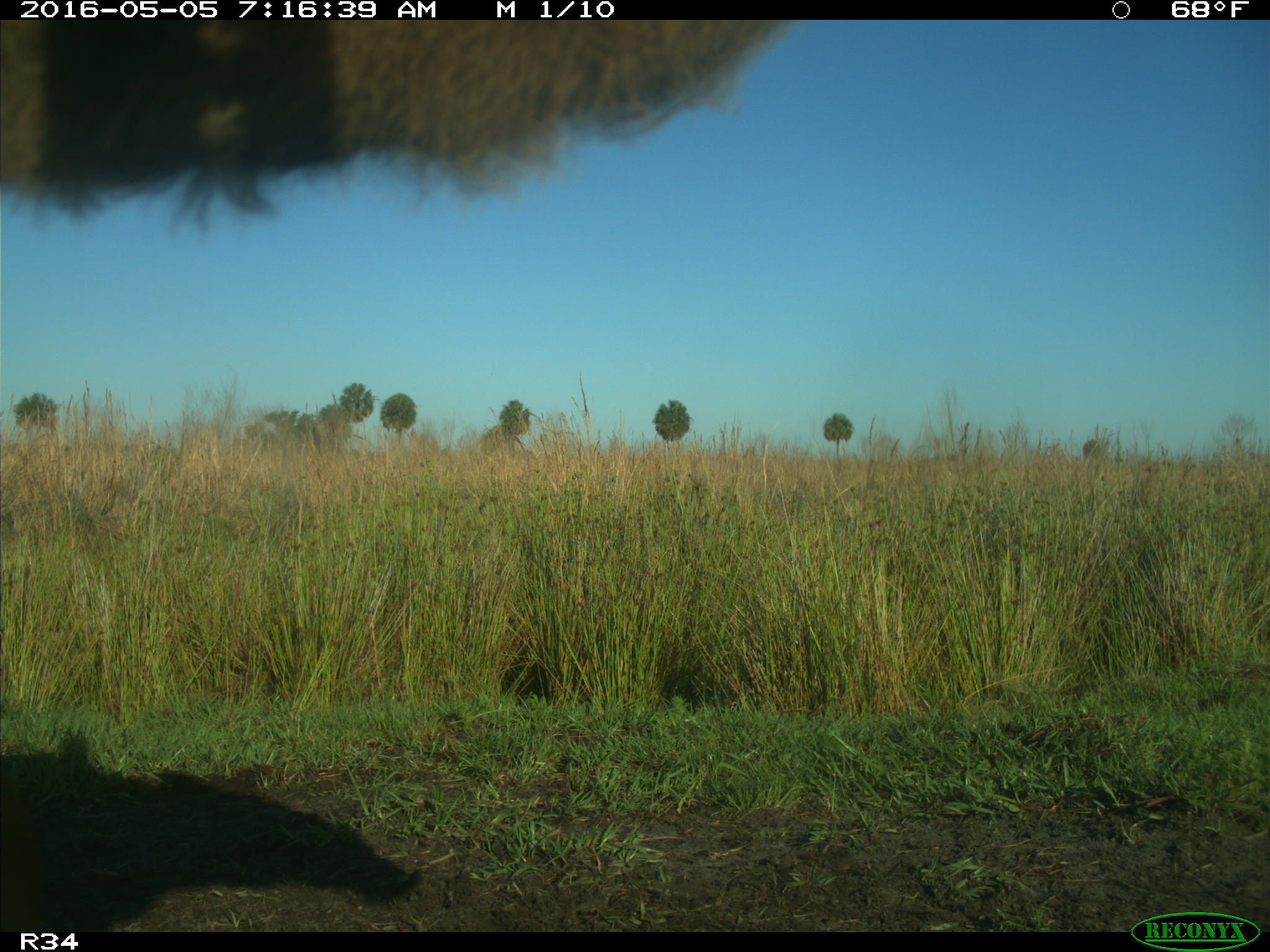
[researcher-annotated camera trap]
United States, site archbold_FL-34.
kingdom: Animalia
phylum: Chordata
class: Mammalia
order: Artiodactyla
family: Bovidae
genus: Bos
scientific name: Bos taurus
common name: domestic cow